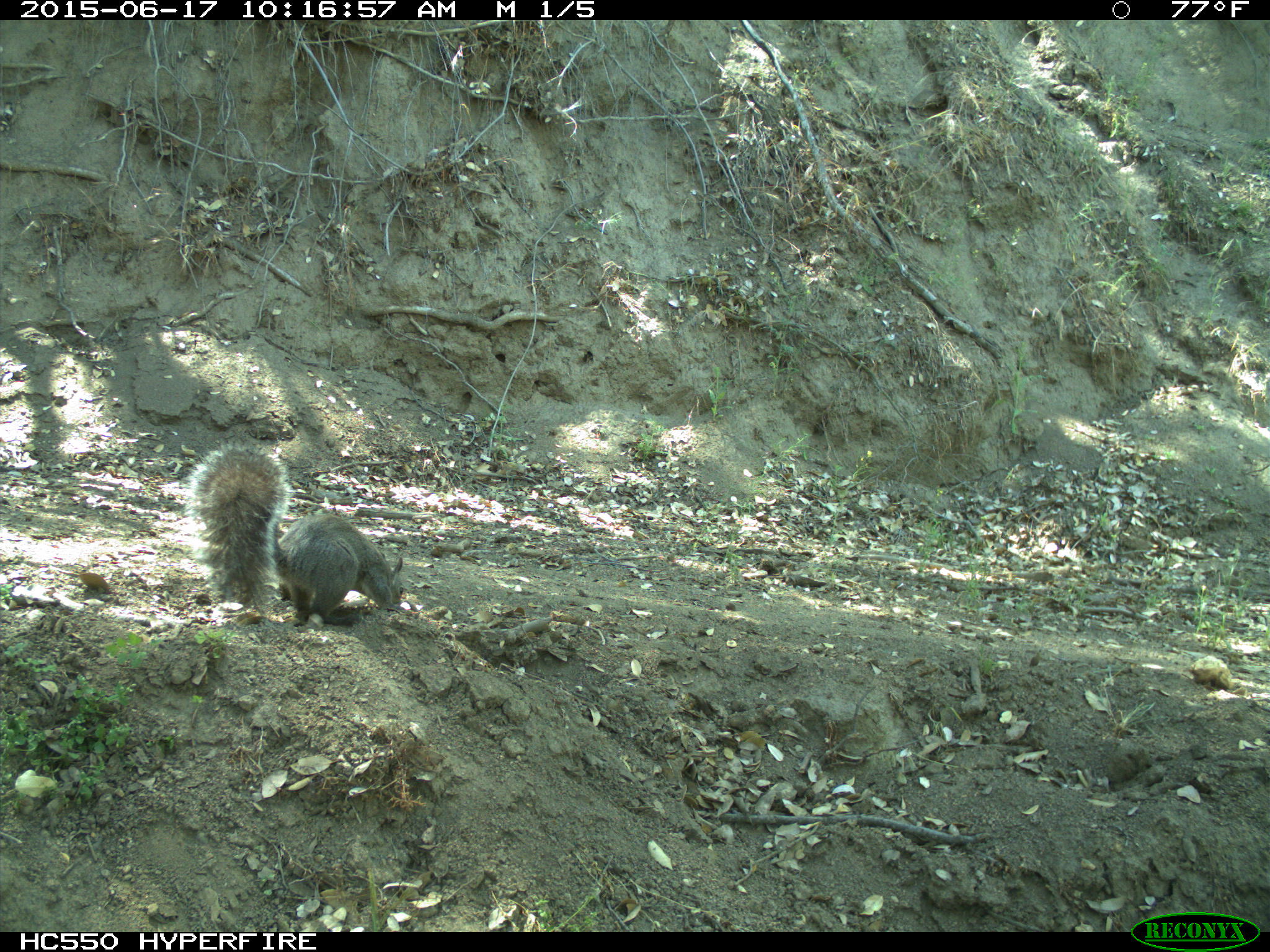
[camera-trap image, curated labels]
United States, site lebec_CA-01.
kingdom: Animalia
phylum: Chordata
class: Mammalia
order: Rodentia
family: Sciuridae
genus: Sciurus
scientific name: Sciurus carolinensis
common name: eastern gray squirrel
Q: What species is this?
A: Sciurus carolinensis (eastern gray squirrel).